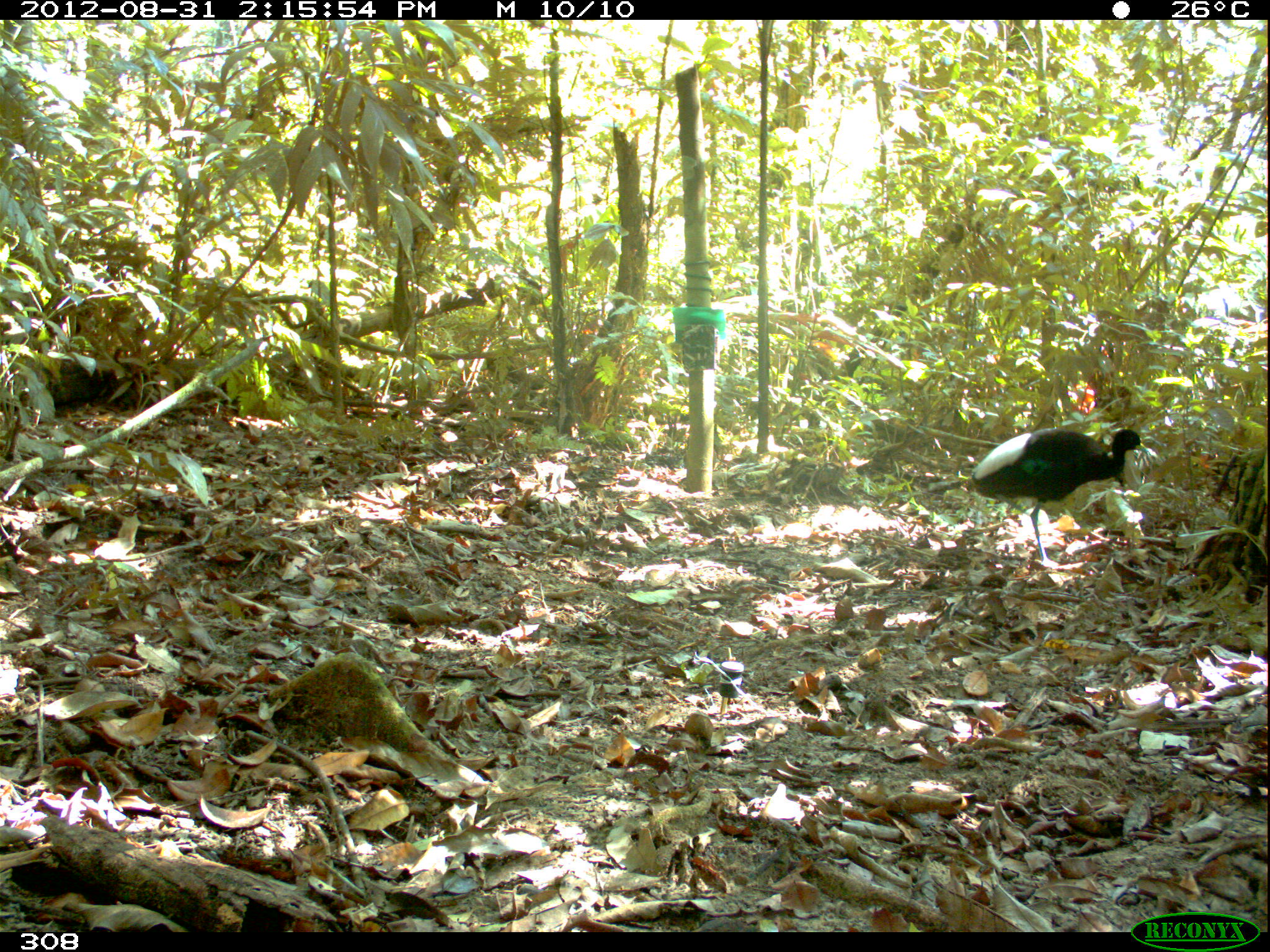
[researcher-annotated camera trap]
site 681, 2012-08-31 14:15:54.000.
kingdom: Animalia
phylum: Chordata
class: Aves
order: Gruiformes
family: Psophiidae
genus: Psophia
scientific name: Psophia leucoptera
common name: pale-winged trumpeter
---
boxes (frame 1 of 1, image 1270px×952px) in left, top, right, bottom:
psophia leucoptera: 969, 425, 1150, 564